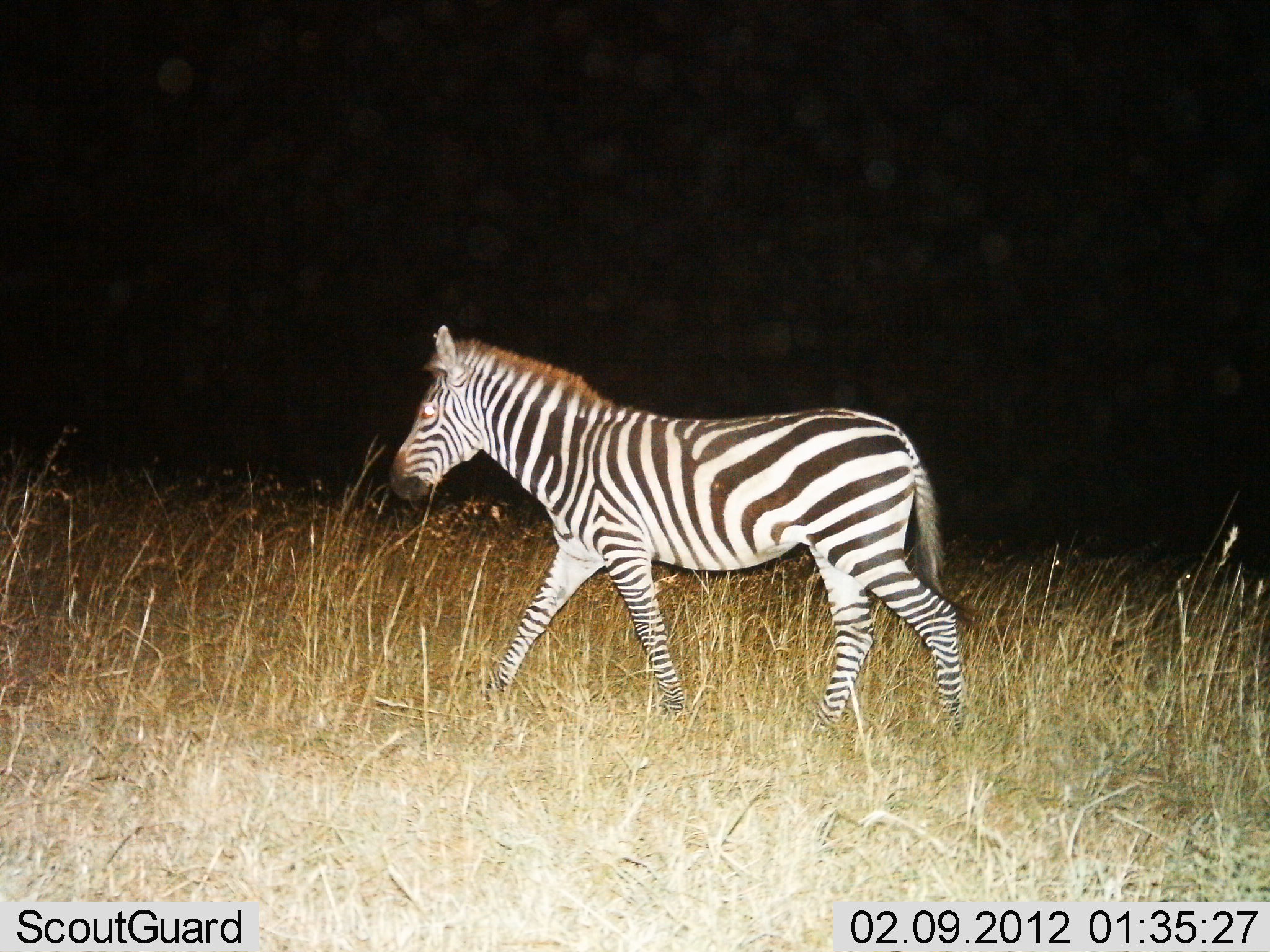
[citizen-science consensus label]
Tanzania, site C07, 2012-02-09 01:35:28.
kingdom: Animalia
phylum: Chordata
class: Mammalia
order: Perissodactyla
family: Equidae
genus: Equus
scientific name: Equus quagga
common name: plains zebra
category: zebra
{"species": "zebra (plains zebra) (Equus quagga)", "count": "1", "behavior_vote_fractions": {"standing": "0%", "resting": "0%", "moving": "100%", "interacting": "0%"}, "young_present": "6%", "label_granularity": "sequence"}